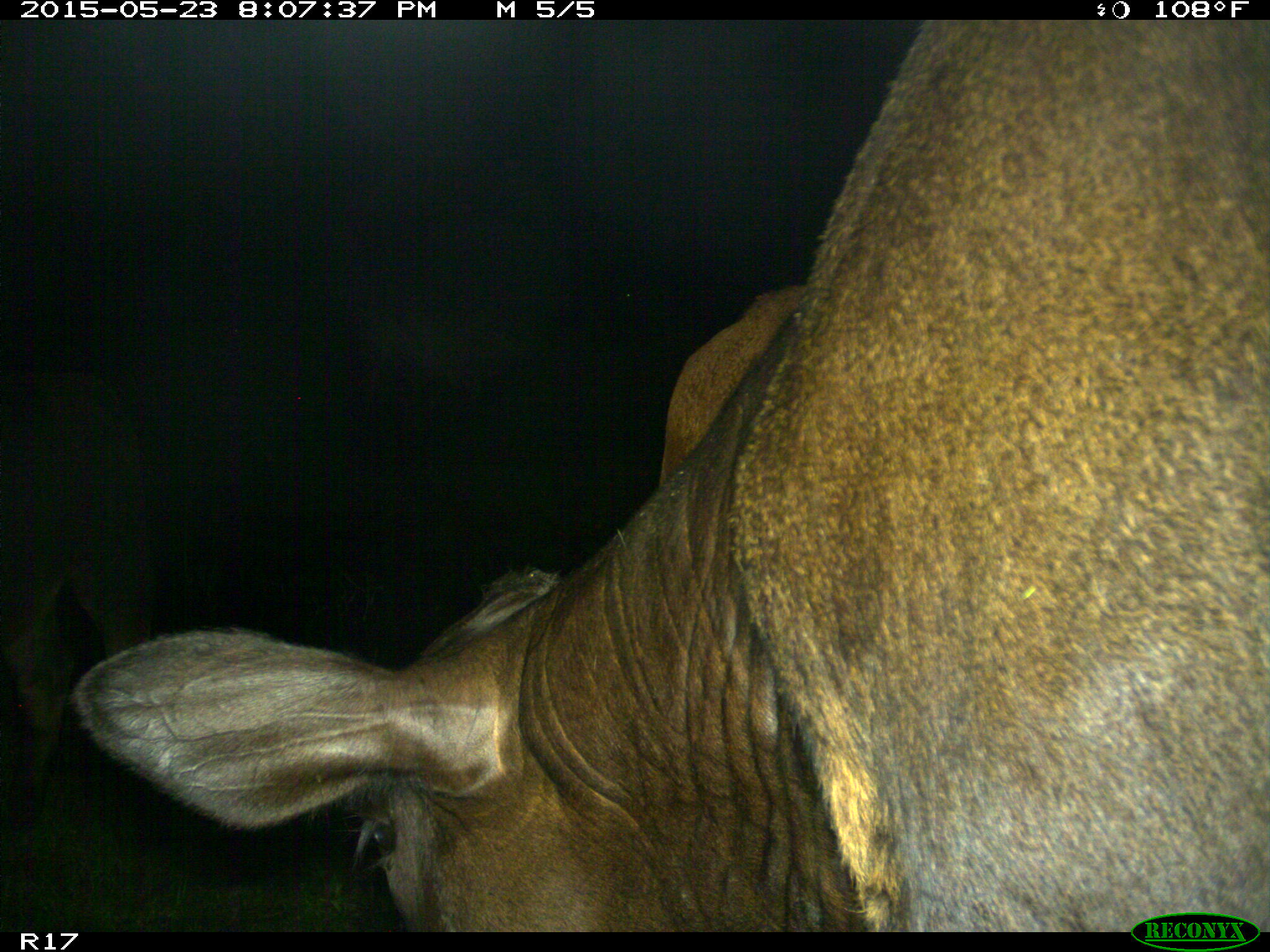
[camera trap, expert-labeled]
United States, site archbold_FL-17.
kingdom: Animalia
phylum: Chordata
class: Mammalia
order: Artiodactyla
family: Bovidae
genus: Bos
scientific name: Bos taurus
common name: domestic cow